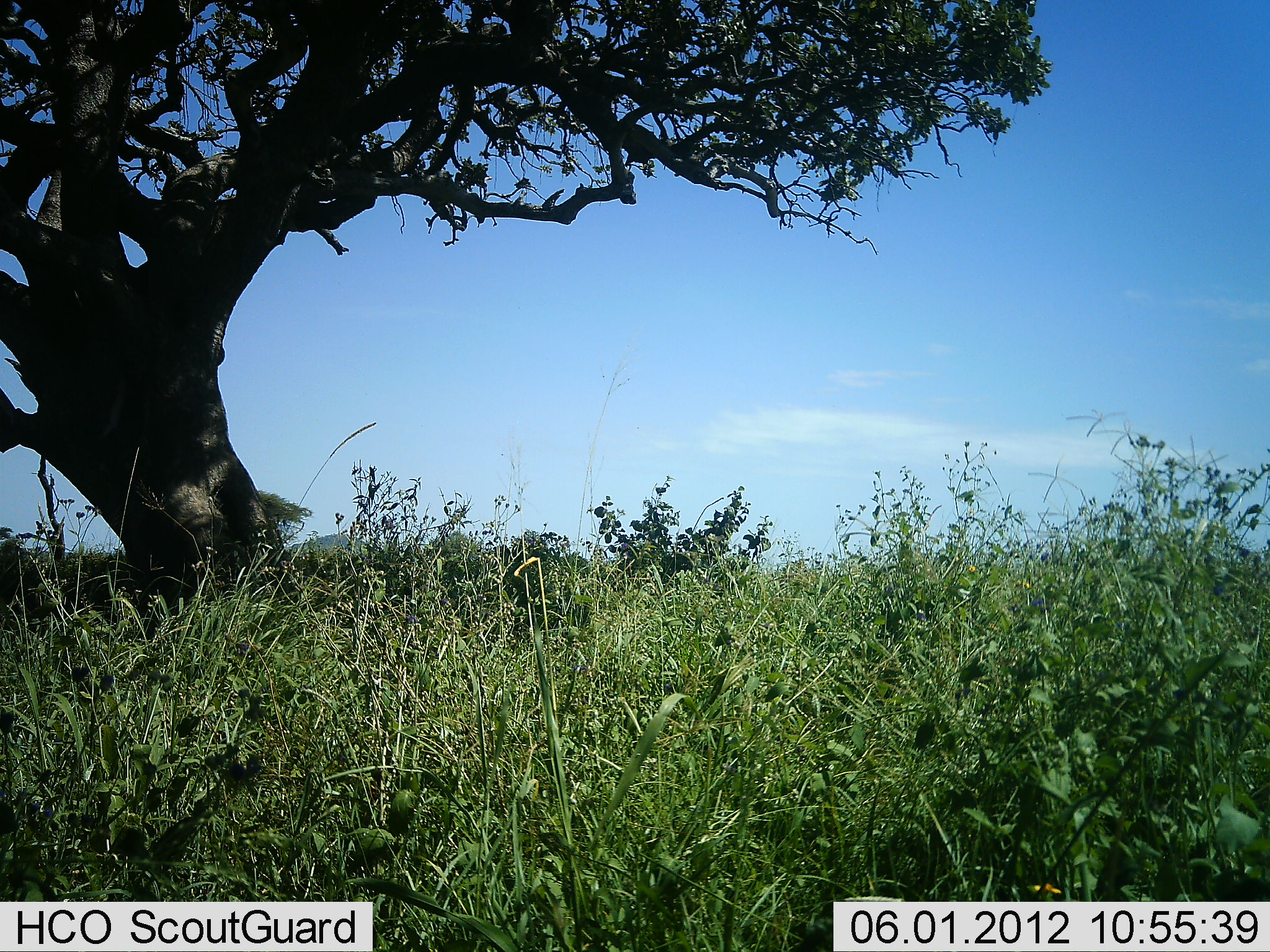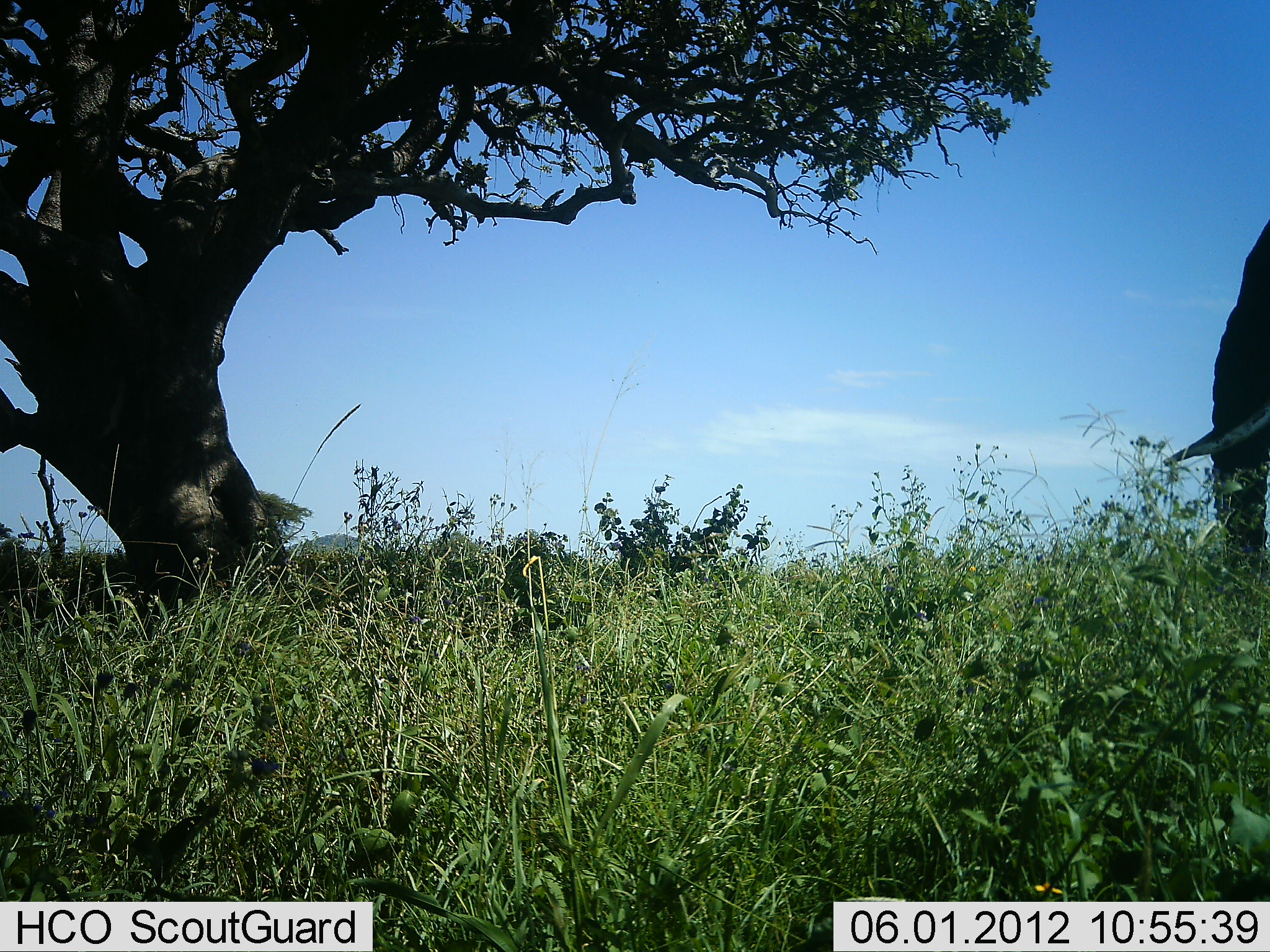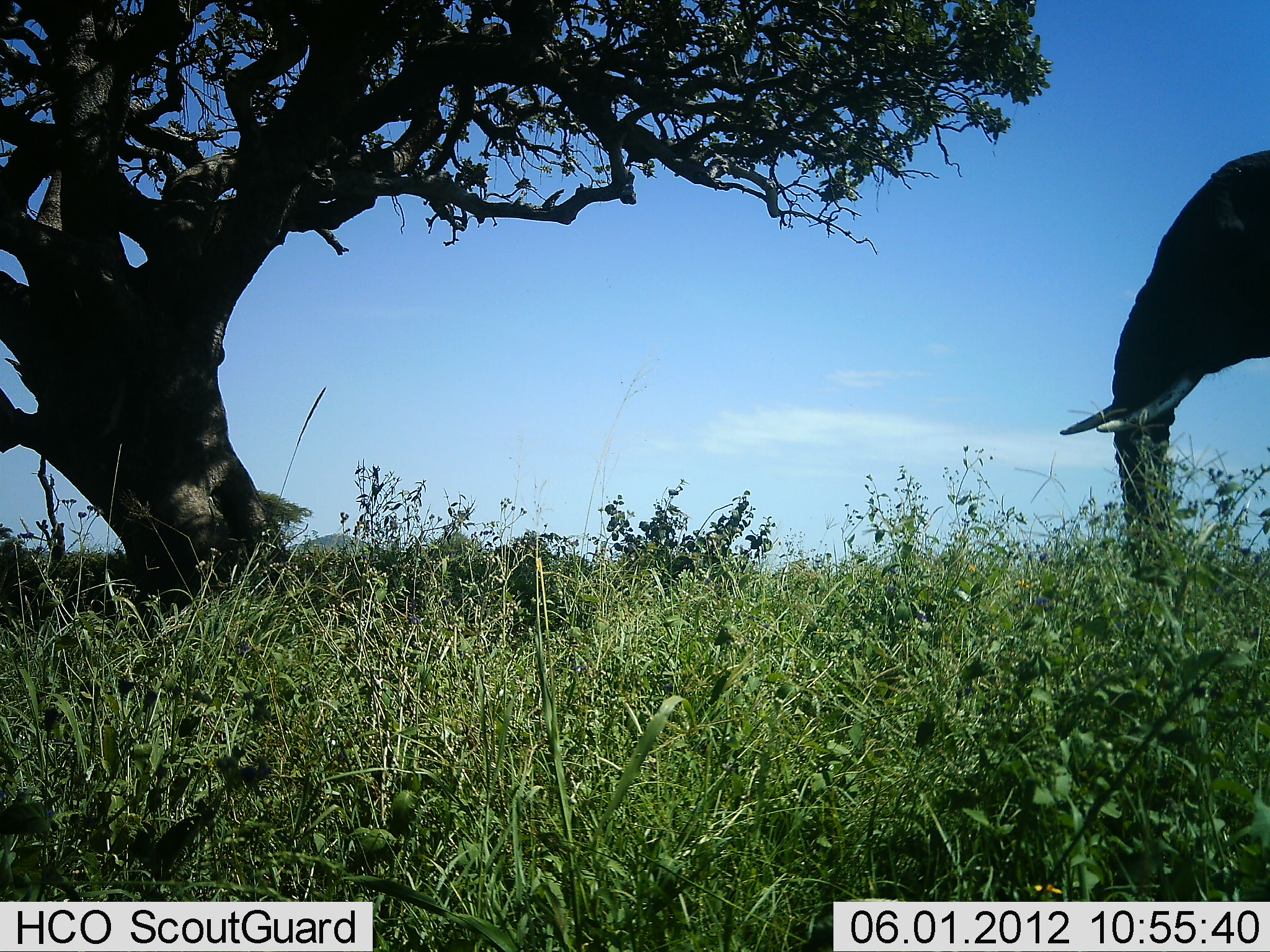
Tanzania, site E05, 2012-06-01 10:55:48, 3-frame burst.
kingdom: Animalia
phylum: Chordata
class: Mammalia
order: Proboscidea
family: Elephantidae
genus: Loxodonta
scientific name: Loxodonta africana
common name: african bush elephant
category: elephant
Elephant (african bush elephant) (Loxodonta africana), count 1. Behavior (volunteer vote fractions): standing 20%, resting 0%, moving 90%, interacting 0%. Young present (vote fraction): 0%. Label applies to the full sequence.